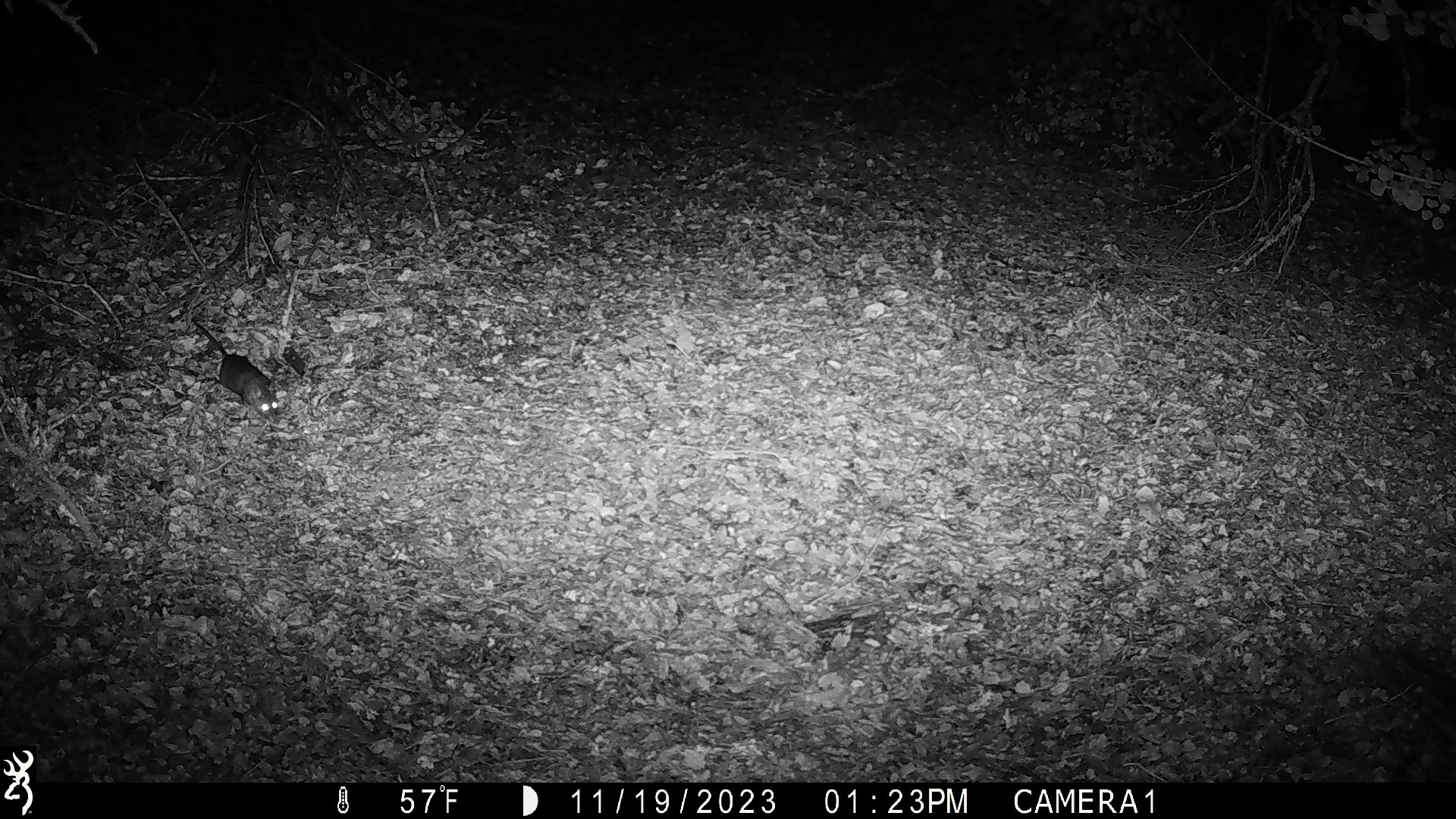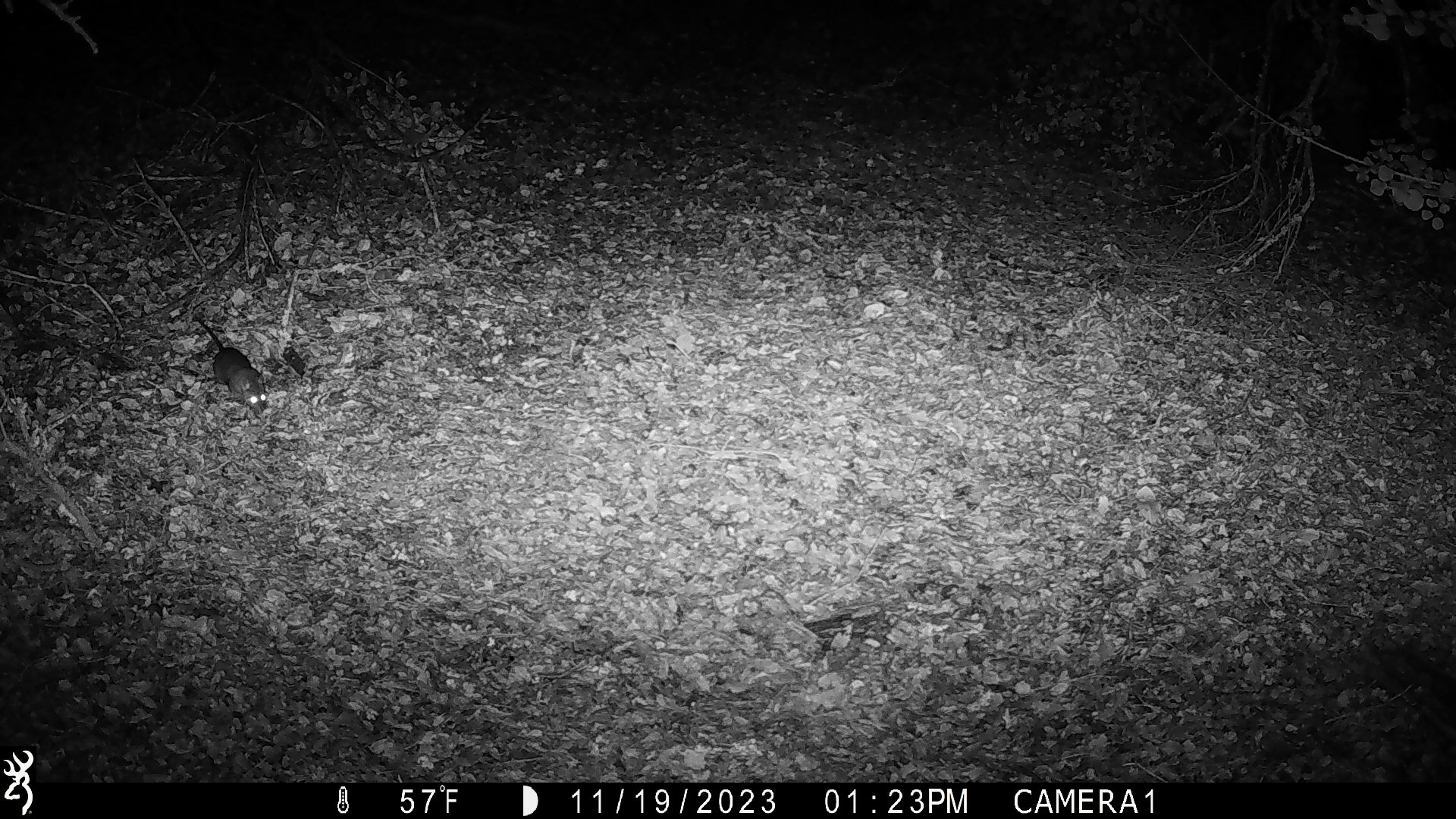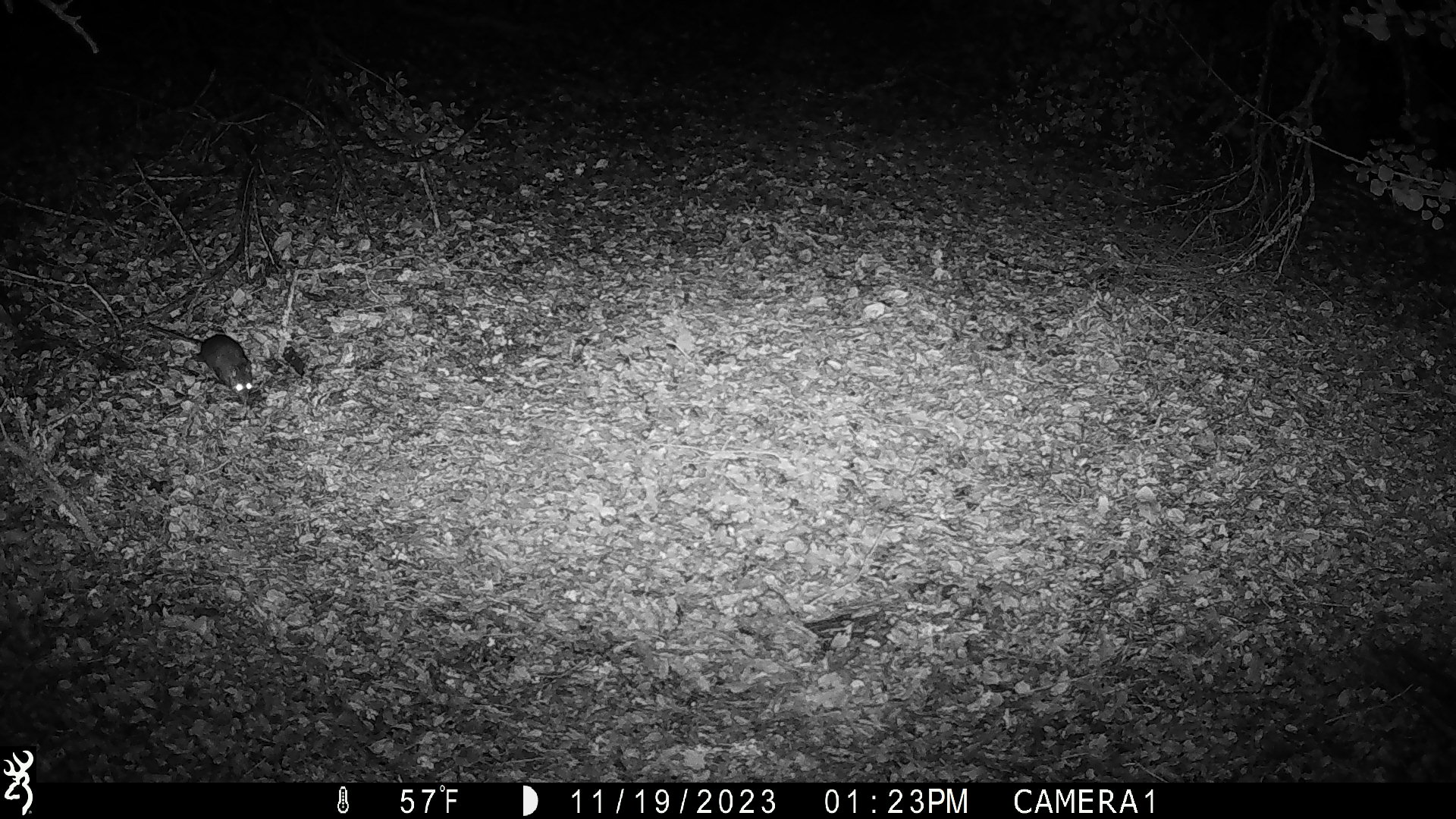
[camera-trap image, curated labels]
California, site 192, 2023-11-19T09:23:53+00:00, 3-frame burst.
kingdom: Animalia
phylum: Chordata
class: Mammalia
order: Rodentia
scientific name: Rodentia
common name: mouse or rat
Mouse or rat (Rodentia).